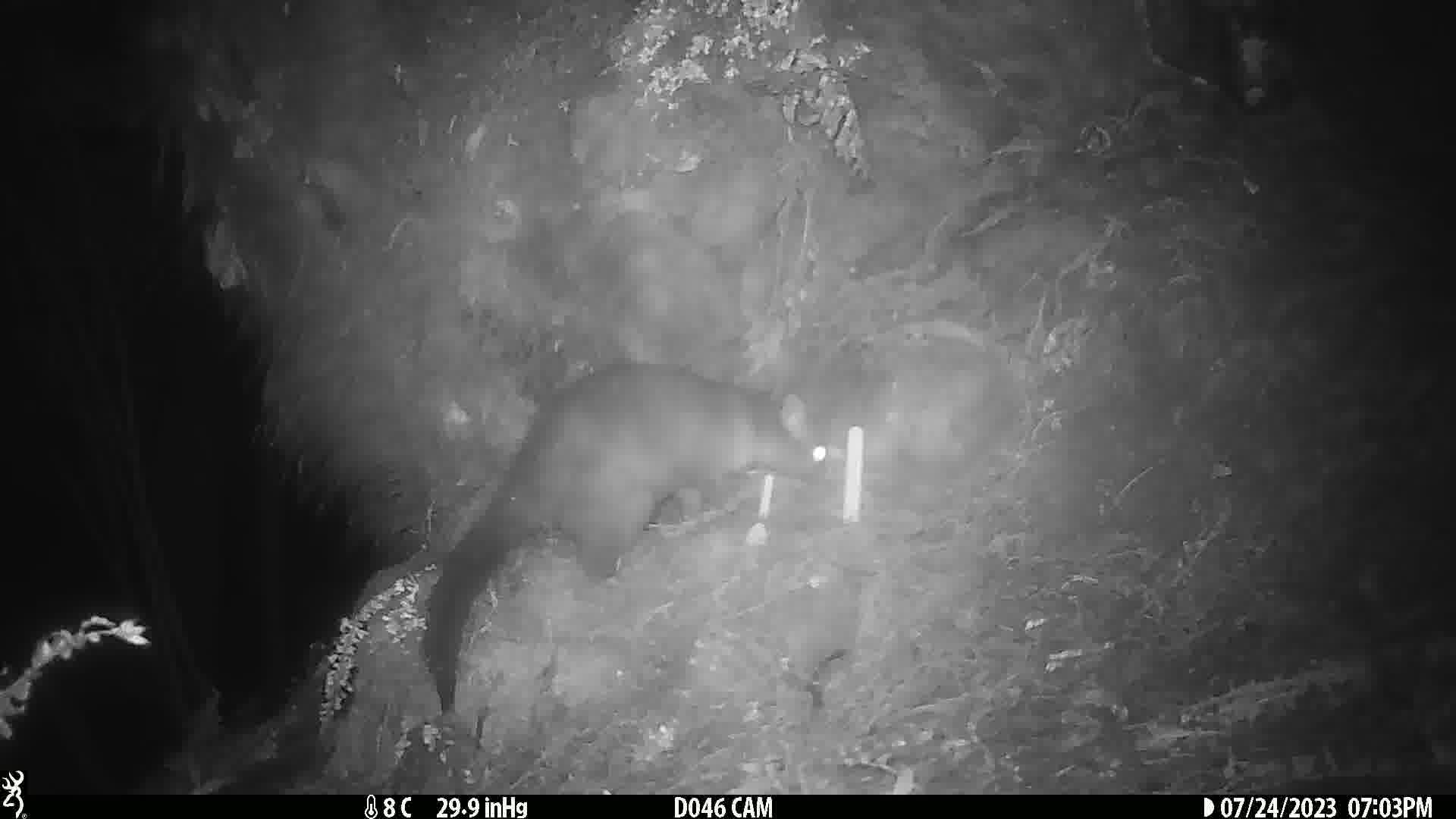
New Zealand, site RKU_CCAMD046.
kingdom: Animalia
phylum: Chordata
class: Mammalia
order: Diprotodontia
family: Phalangeridae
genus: Trichosurus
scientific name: Trichosurus vulpecula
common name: common brushtail possum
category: possum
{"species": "possum (common brushtail possum) (Trichosurus vulpecula)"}